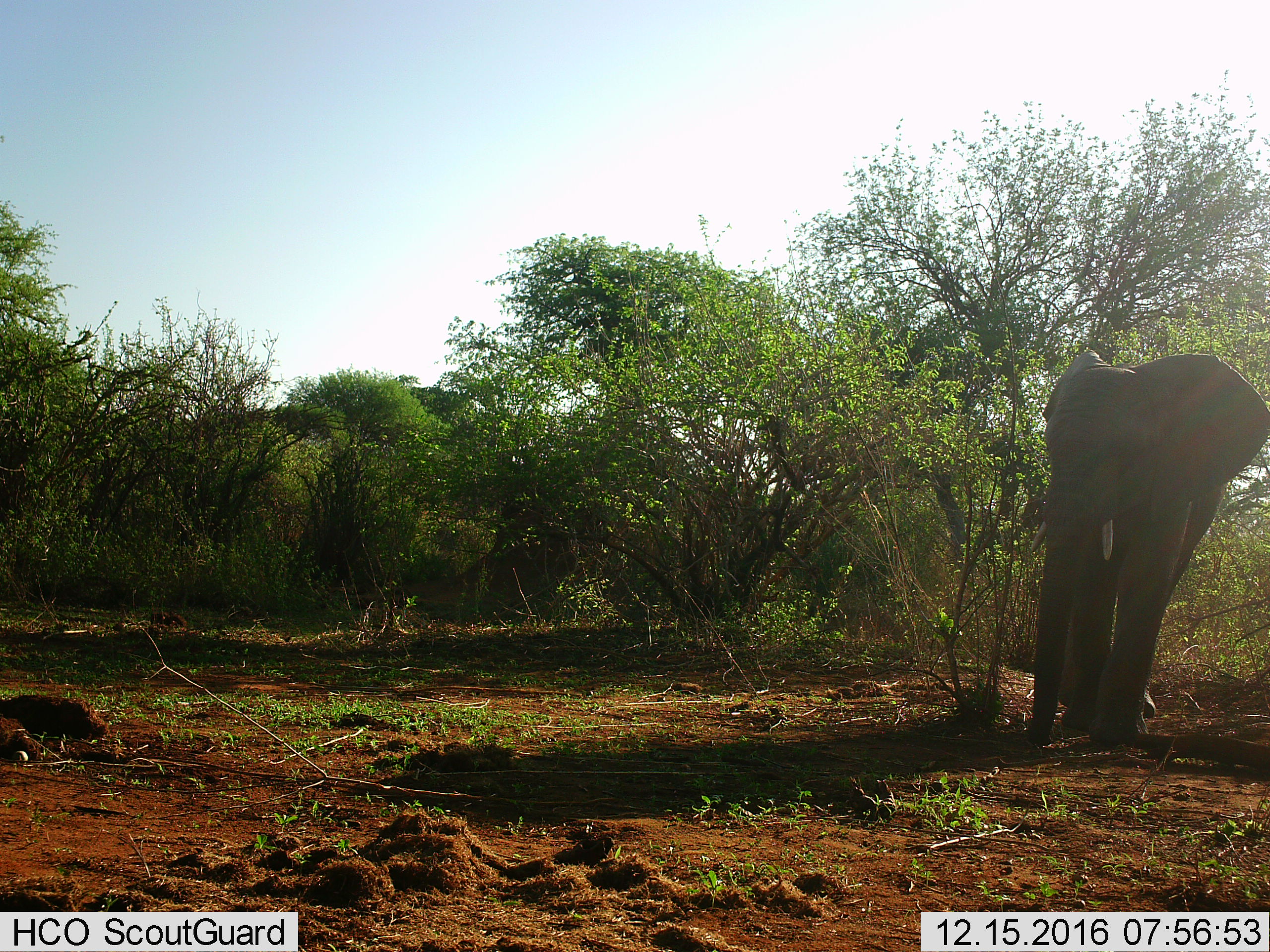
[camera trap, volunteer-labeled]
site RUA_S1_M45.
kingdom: Animalia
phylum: Chordata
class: Mammalia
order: Proboscidea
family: Elephantidae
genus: Loxodonta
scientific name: Loxodonta africana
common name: african bush elephant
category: elephant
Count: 1.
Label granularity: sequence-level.